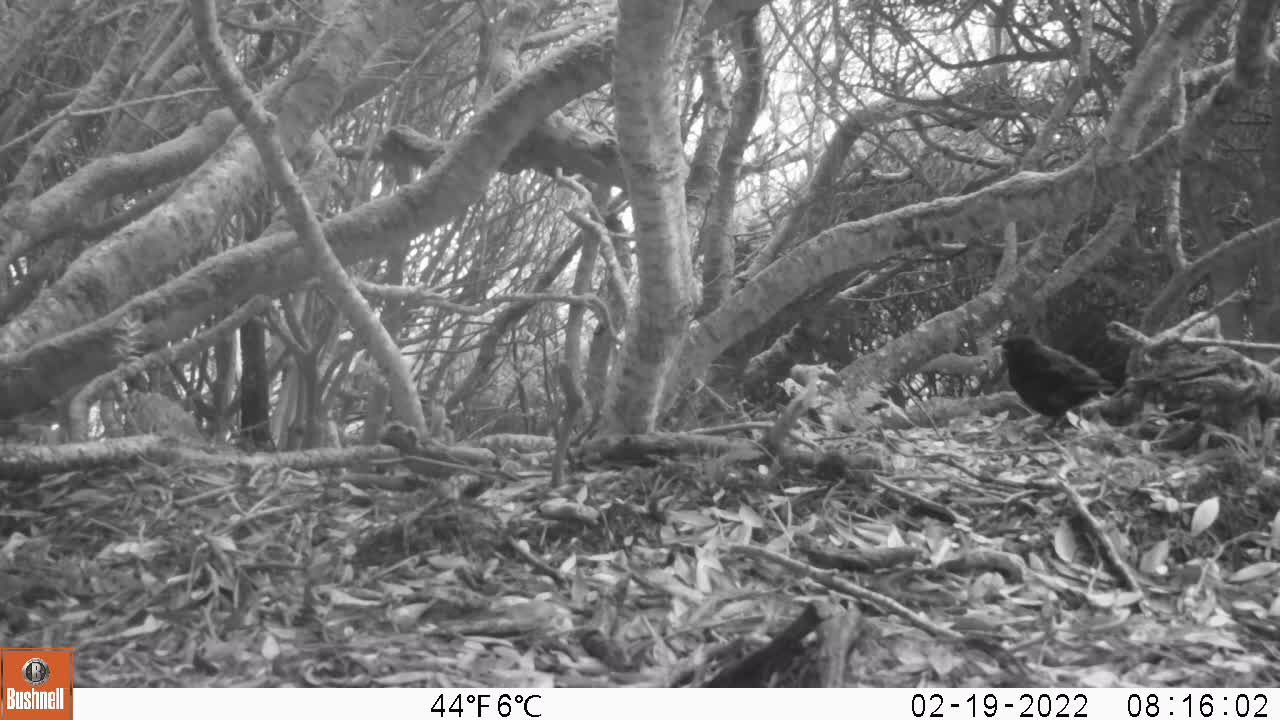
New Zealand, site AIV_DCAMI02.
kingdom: Animalia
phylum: Chordata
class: Aves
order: Passeriformes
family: Turdidae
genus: Turdus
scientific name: Turdus merula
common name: eurasian blackbird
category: blackbird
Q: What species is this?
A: Blackbird (eurasian blackbird) (Turdus merula).